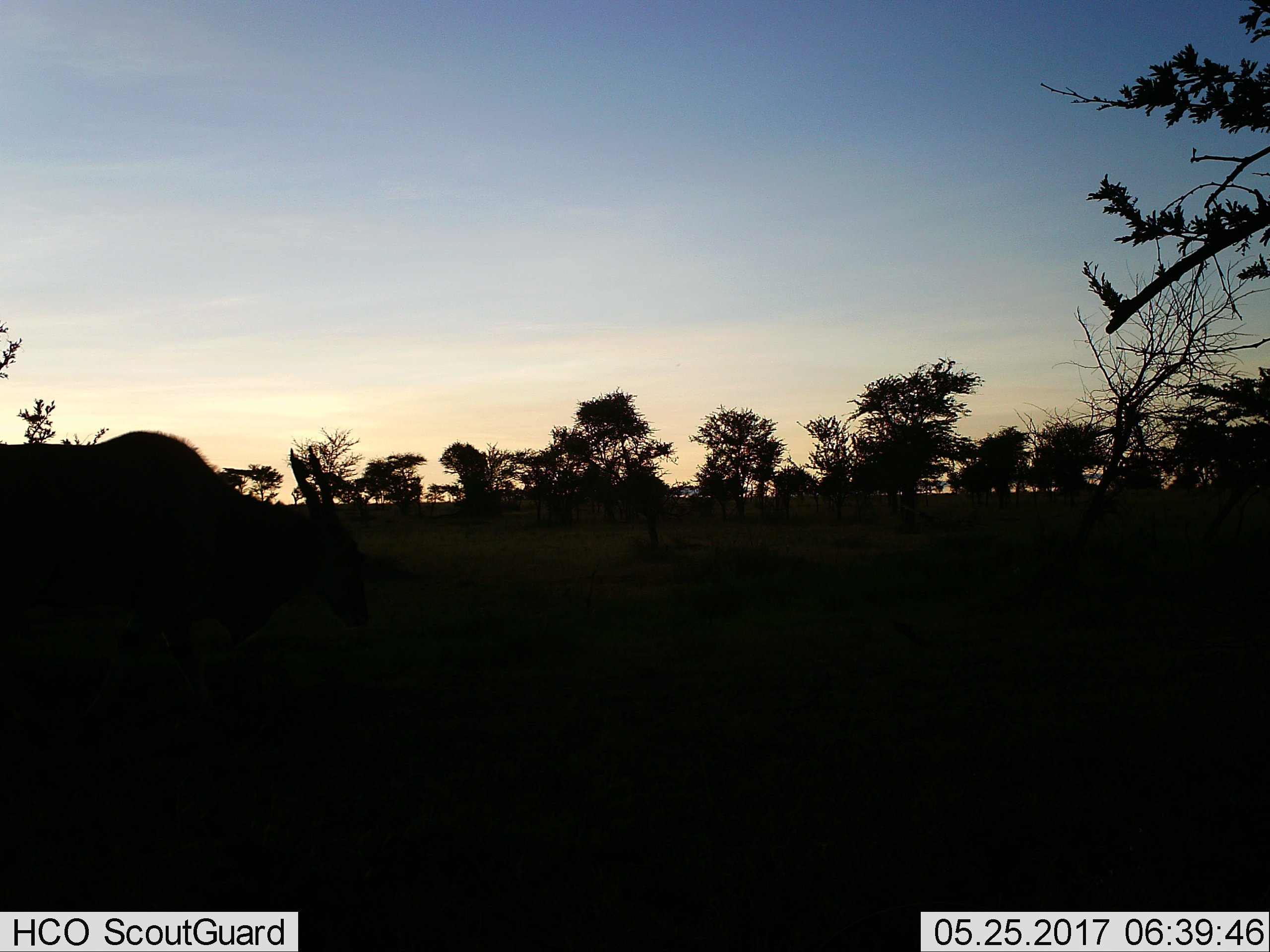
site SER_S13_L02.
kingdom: Animalia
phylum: Chordata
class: Mammalia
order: Artiodactyla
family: Bovidae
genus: Tragelaphus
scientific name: Tragelaphus oryx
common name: eland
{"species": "eland (Tragelaphus oryx)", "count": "1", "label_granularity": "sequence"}